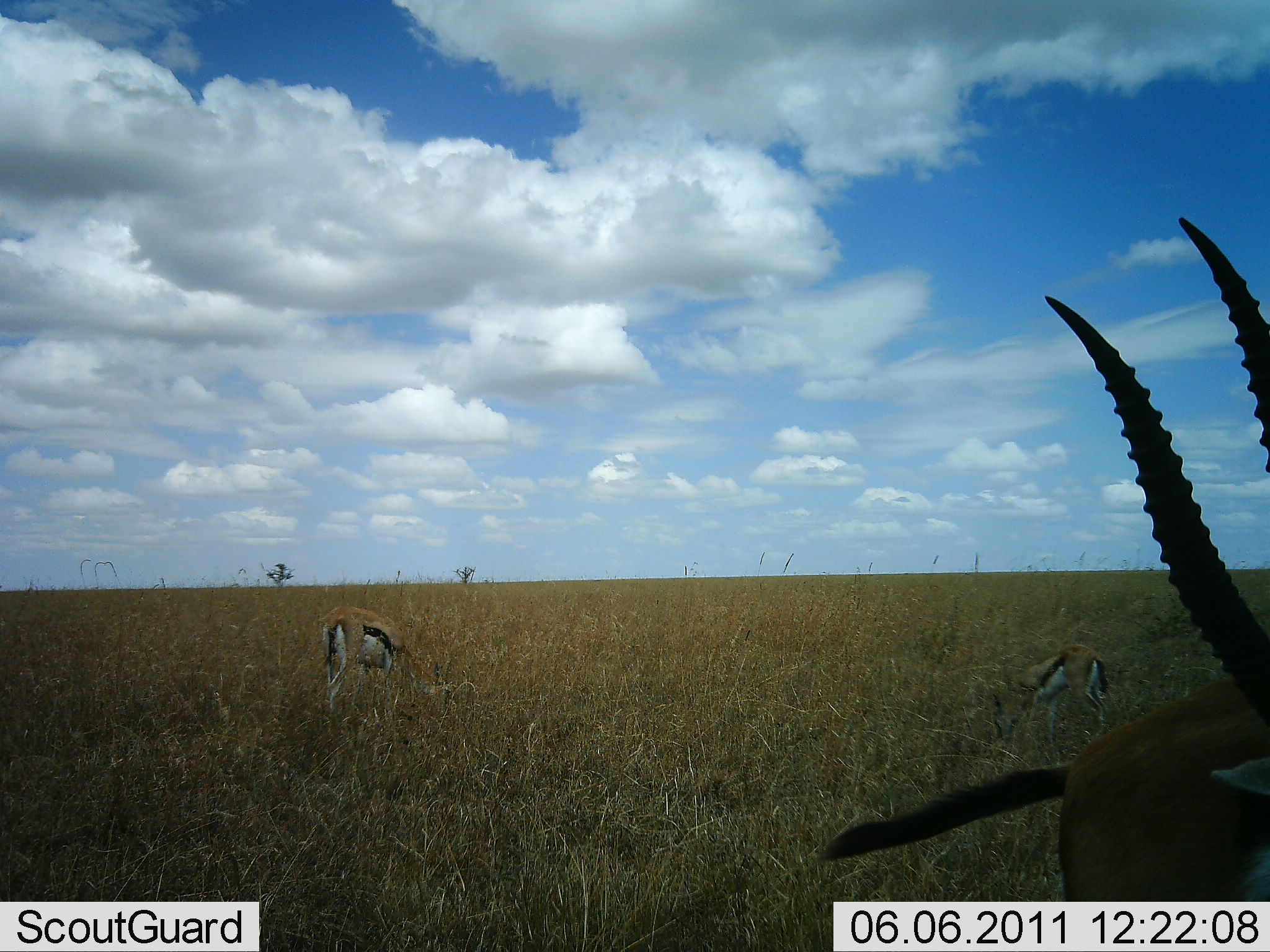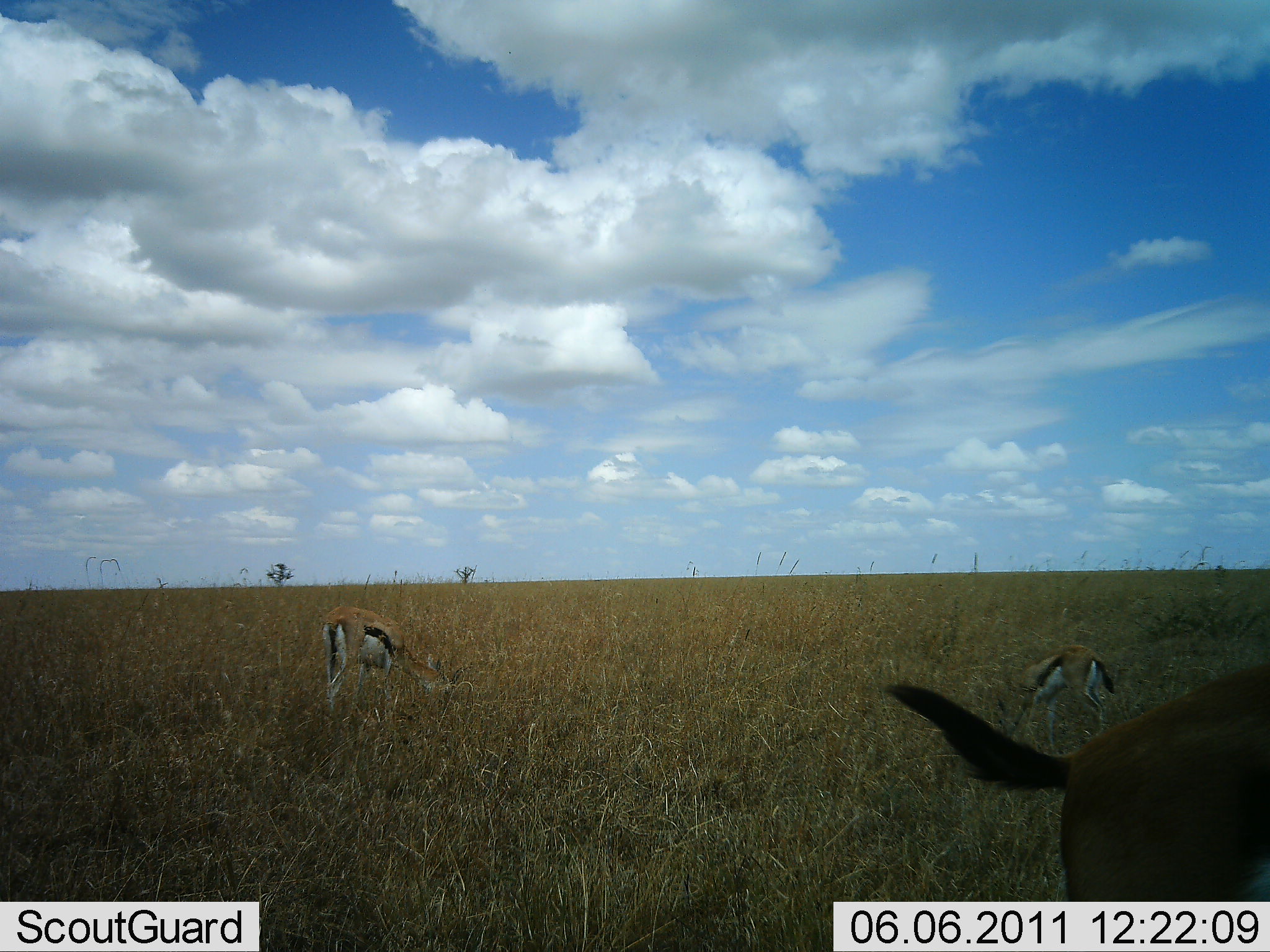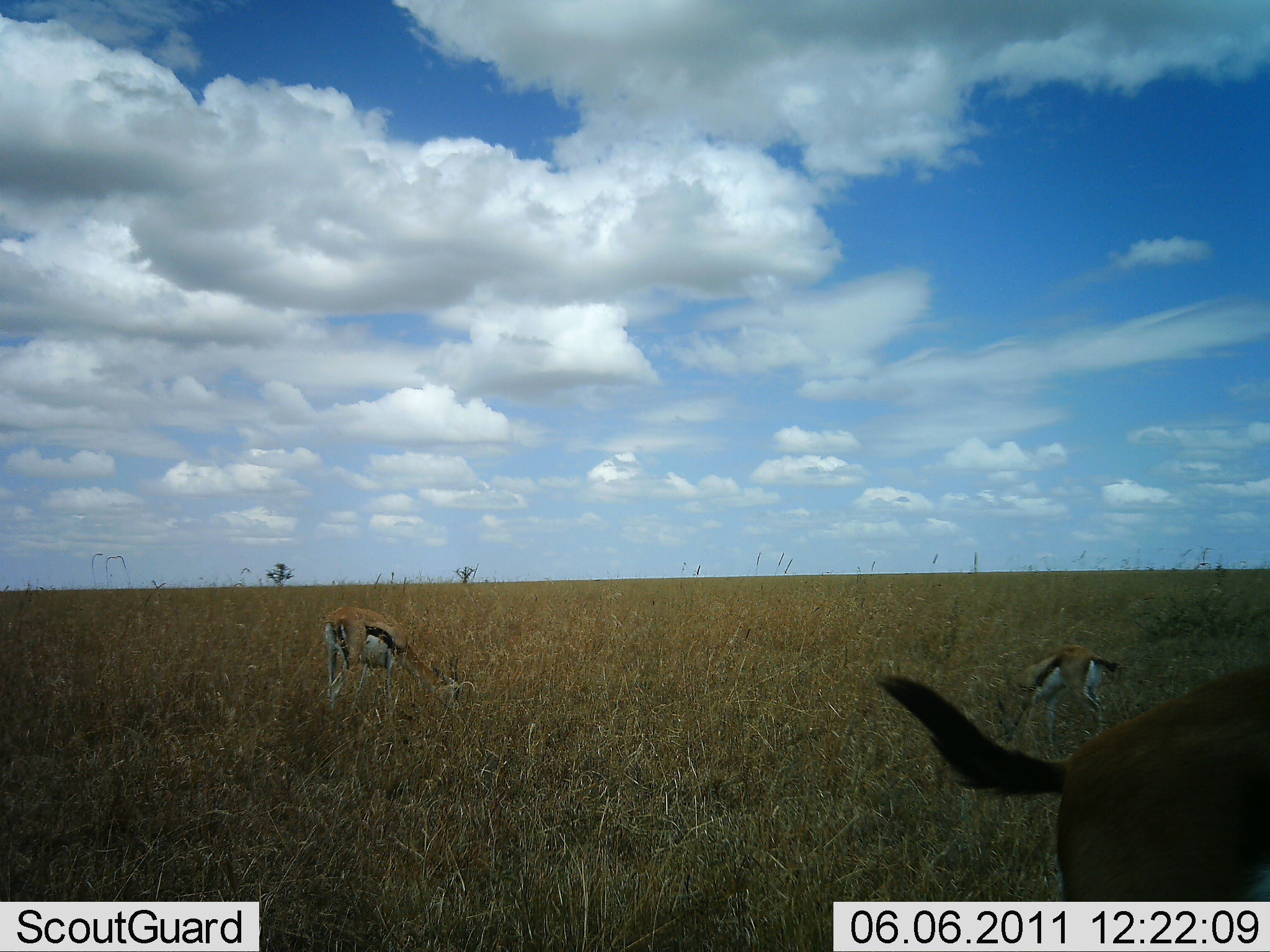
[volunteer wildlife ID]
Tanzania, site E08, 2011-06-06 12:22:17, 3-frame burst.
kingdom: Animalia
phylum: Chordata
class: Mammalia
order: Artiodactyla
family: Bovidae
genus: Eudorcas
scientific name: Eudorcas thomsonii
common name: thomson's gazelle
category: gazellethomsons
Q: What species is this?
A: Gazellethomsons (thomson's gazelle) (Eudorcas thomsonii).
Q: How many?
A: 3.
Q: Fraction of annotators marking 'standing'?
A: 42%.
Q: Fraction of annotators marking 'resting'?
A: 0%.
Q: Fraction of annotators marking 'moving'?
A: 0%.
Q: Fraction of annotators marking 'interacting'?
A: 0%.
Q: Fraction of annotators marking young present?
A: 0%.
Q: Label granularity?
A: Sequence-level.